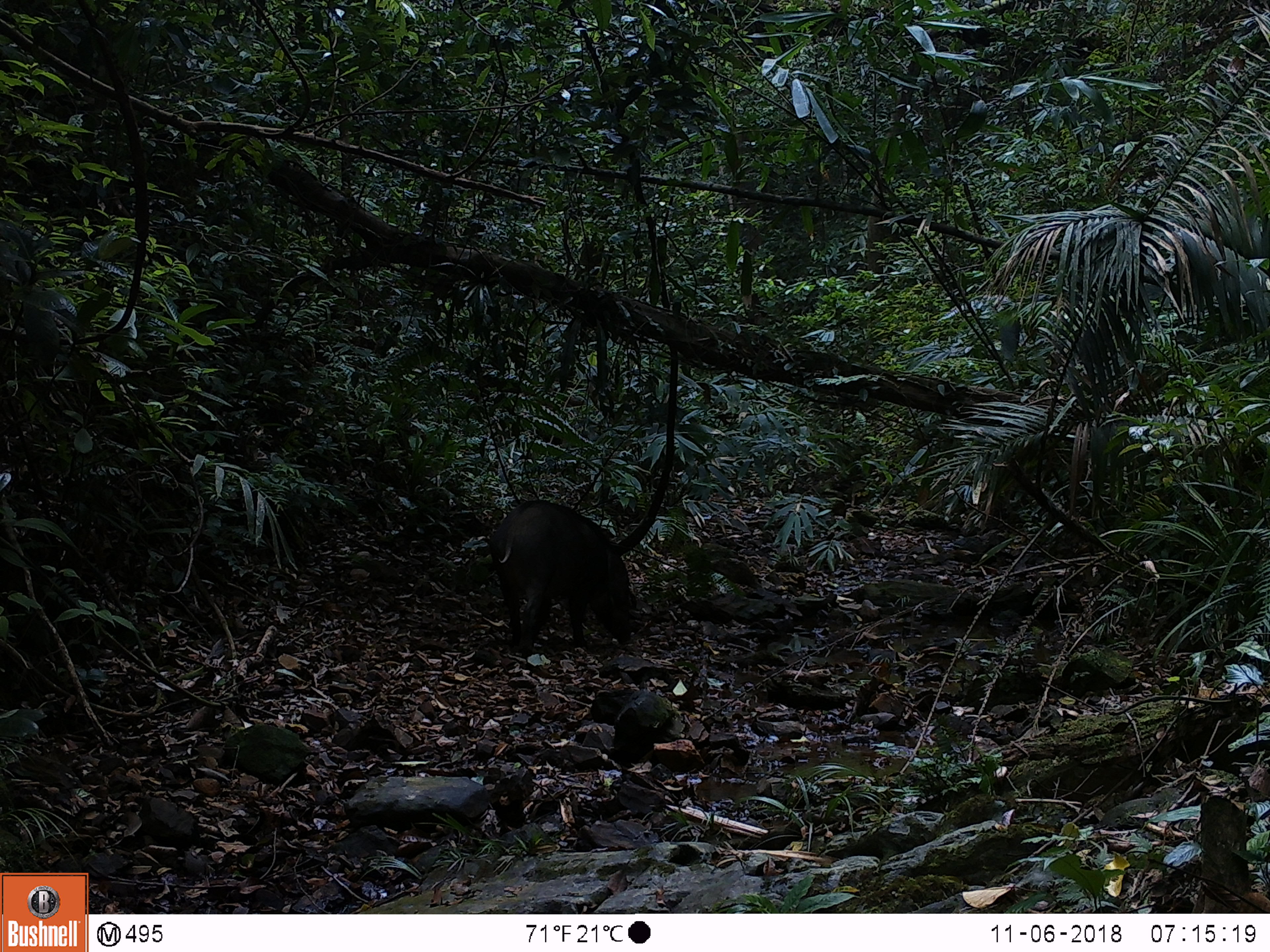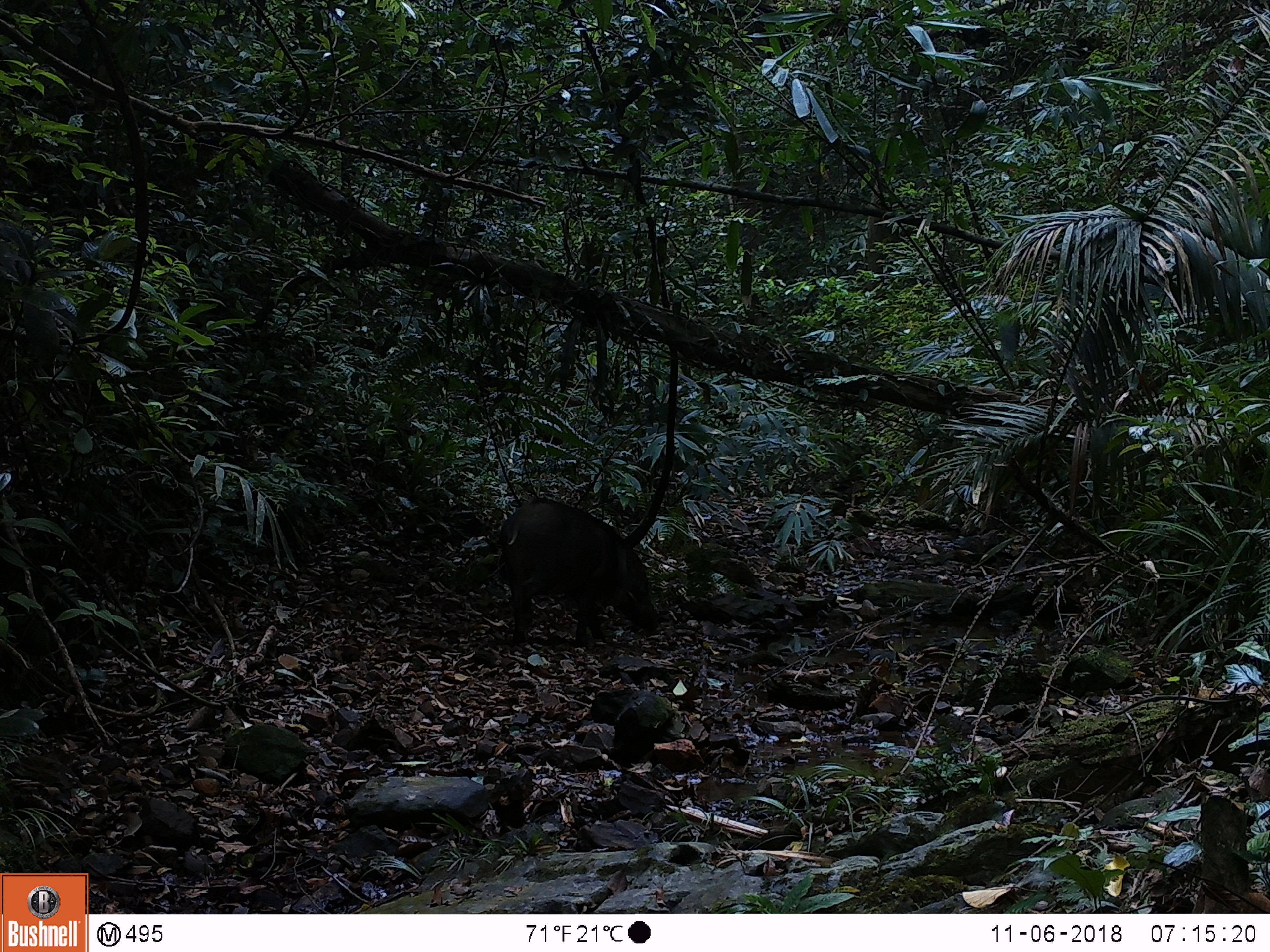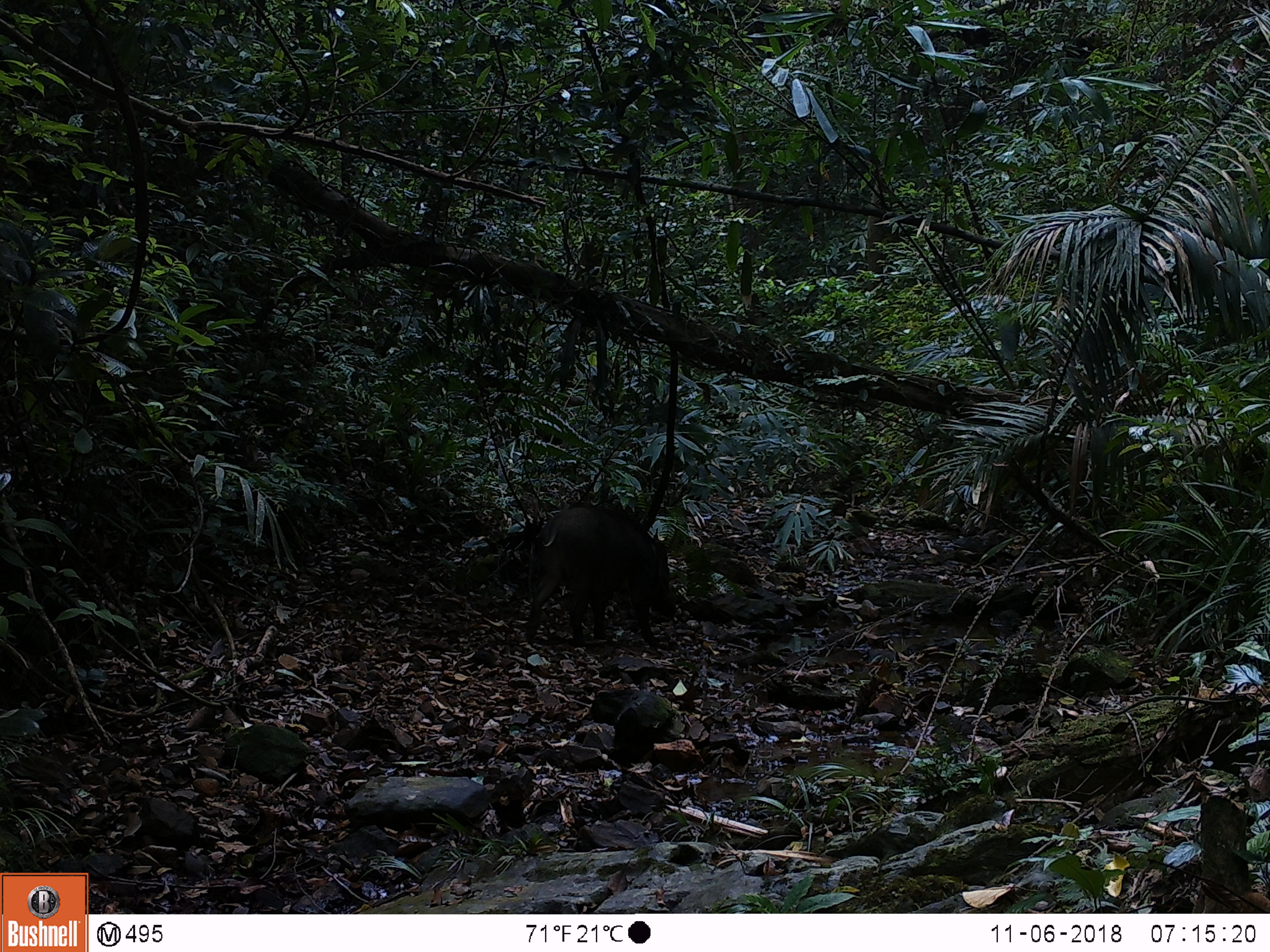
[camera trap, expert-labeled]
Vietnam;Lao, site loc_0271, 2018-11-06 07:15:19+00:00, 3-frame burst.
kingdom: Animalia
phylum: Chordata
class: Mammalia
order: Artiodactyla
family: Suidae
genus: Sus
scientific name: Sus scrofa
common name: eurasian wild pig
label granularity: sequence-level